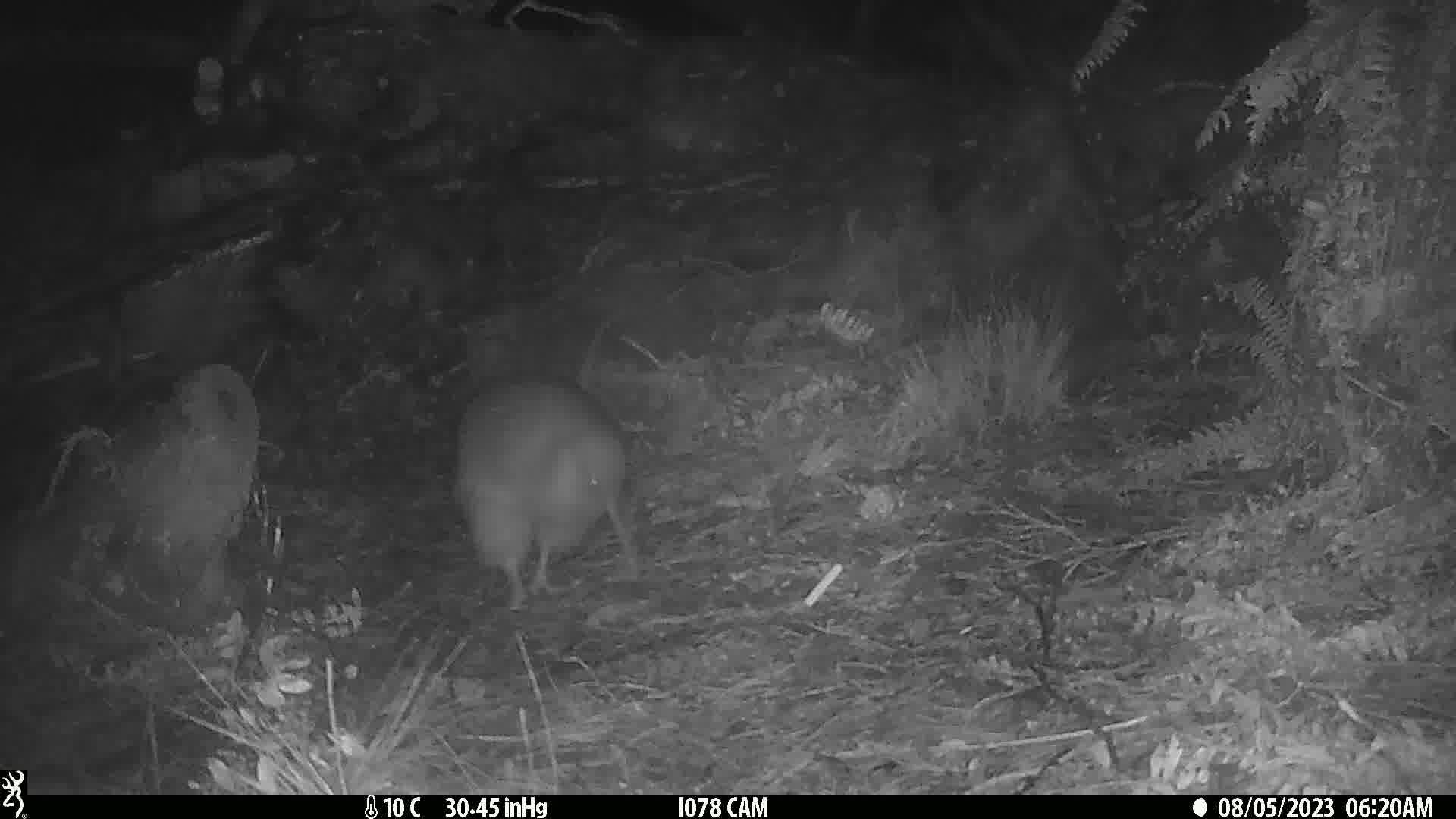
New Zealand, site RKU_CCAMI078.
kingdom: Animalia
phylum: Chordata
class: Aves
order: Apterygiformes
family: Apterygidae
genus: Apteryx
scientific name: Apteryx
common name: kiwi